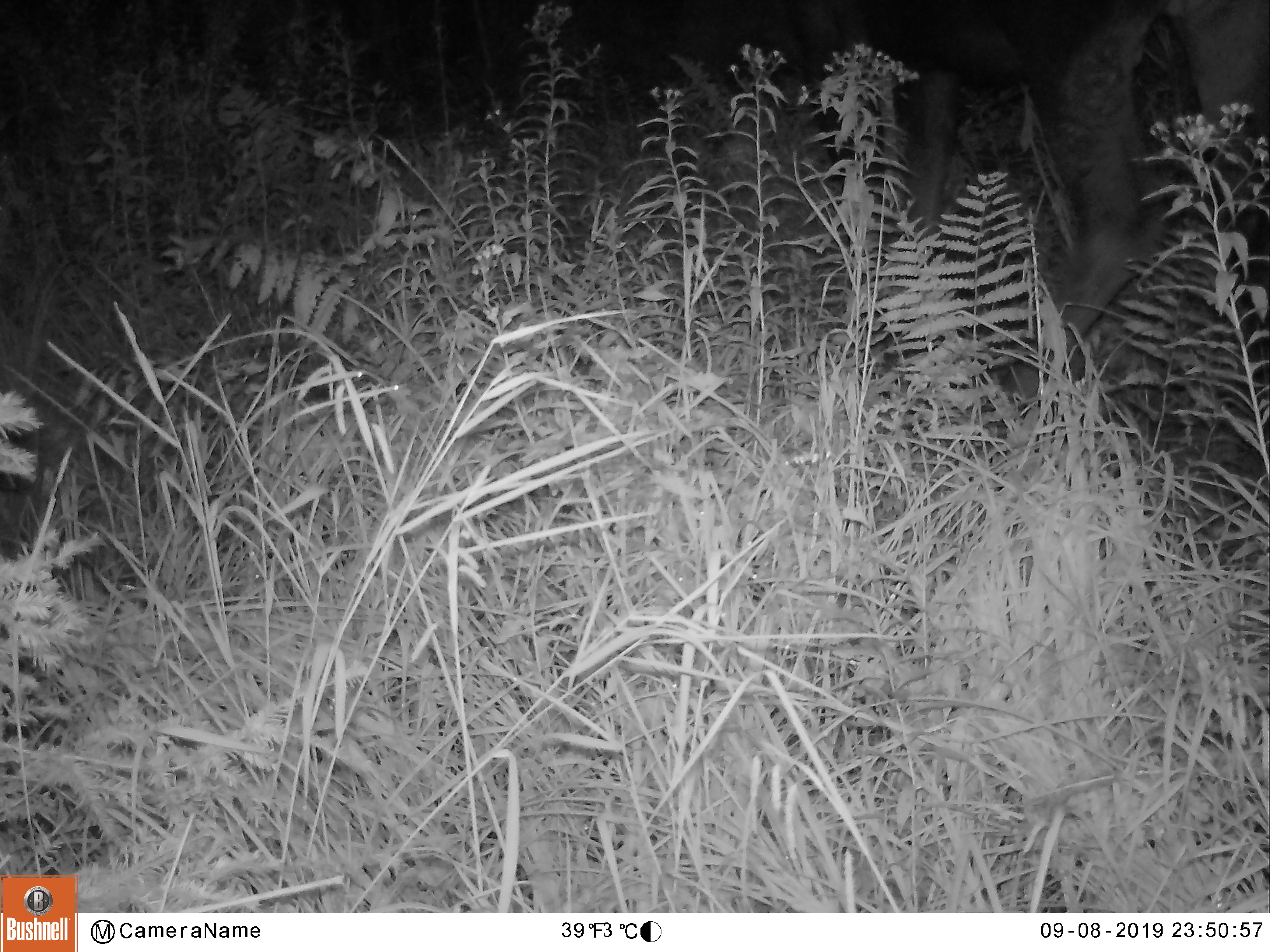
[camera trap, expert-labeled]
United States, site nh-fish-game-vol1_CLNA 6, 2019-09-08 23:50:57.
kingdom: Animalia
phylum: Chordata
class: Mammalia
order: Artiodactyla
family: Cervidae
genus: Alces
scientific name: Alces alces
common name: moose